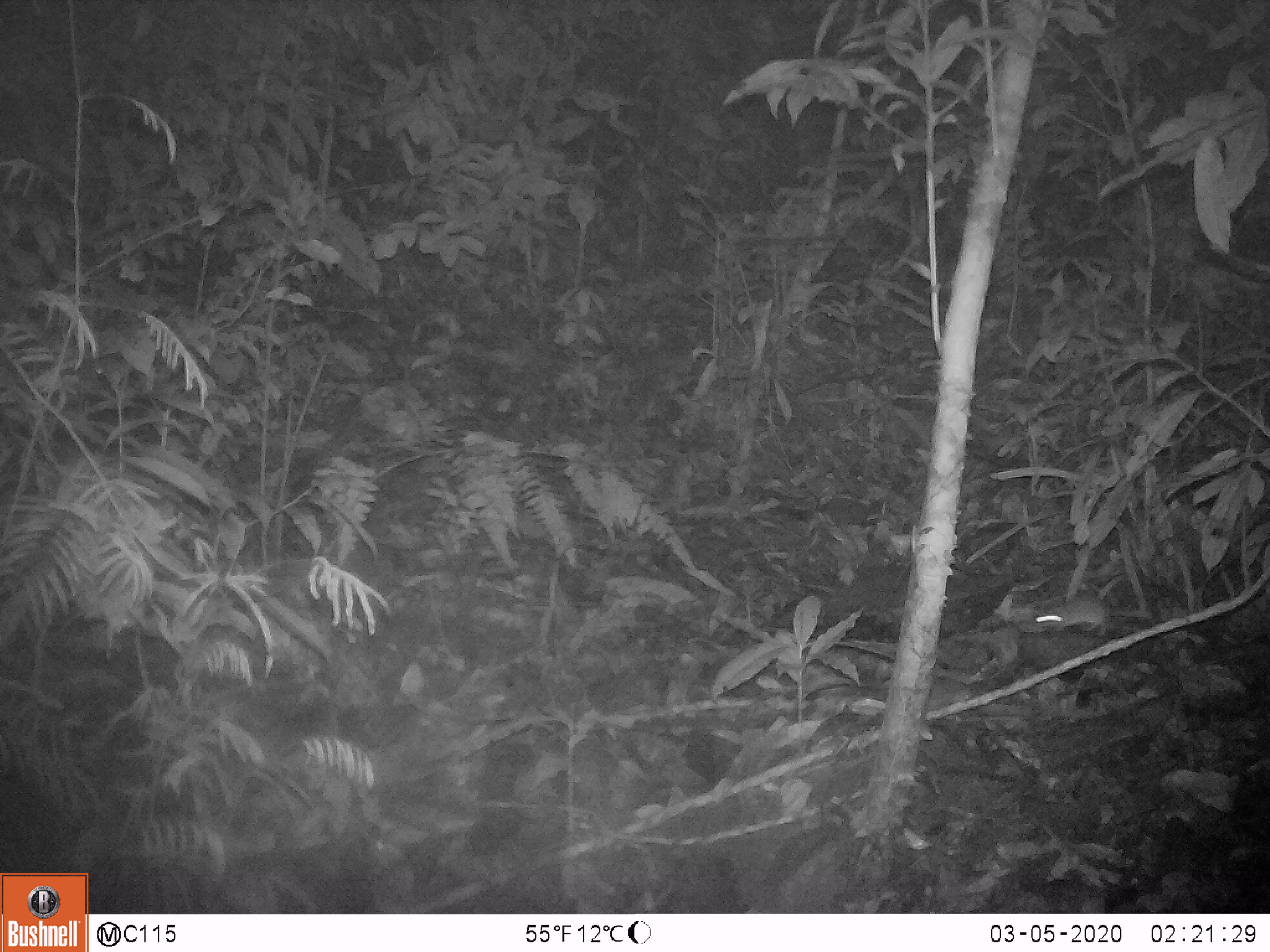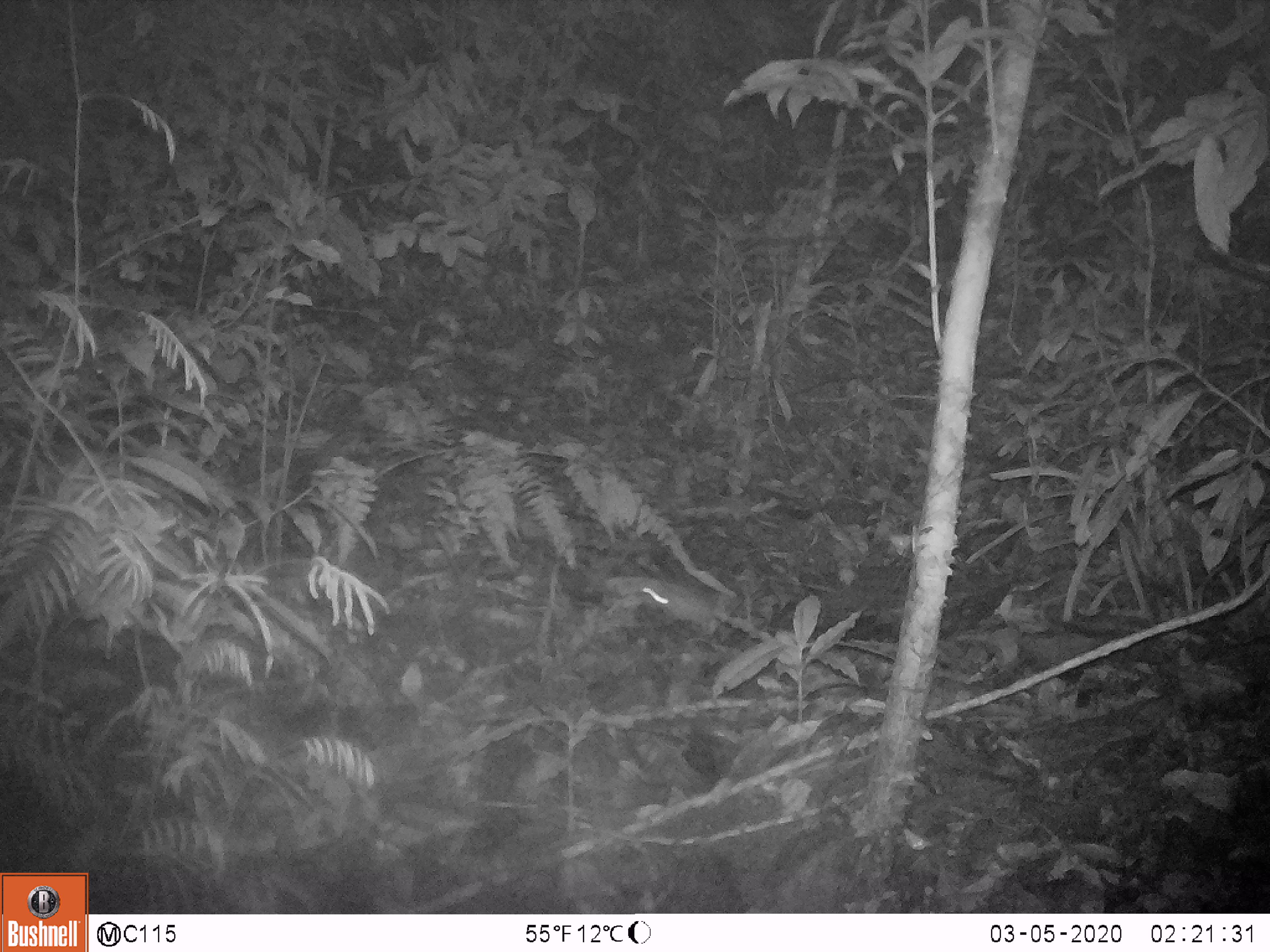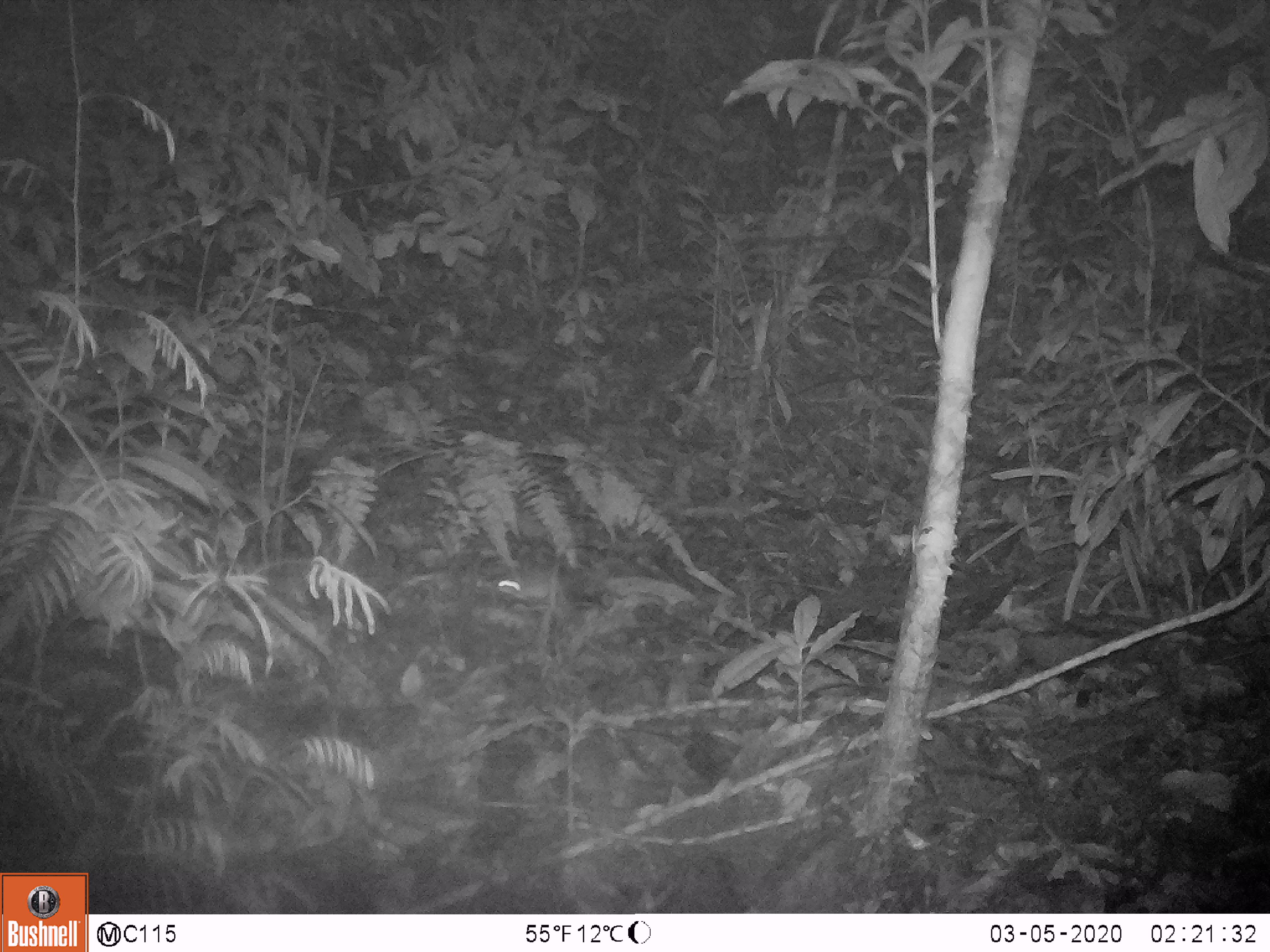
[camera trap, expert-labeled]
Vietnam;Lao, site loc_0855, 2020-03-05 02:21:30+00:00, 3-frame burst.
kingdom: Animalia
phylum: Chordata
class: Mammalia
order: Rodentia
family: Muridae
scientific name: Muridae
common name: old-world mice and rats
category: unidentified murid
Unidentified murid (old-world mice and rats) (Muridae). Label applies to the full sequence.